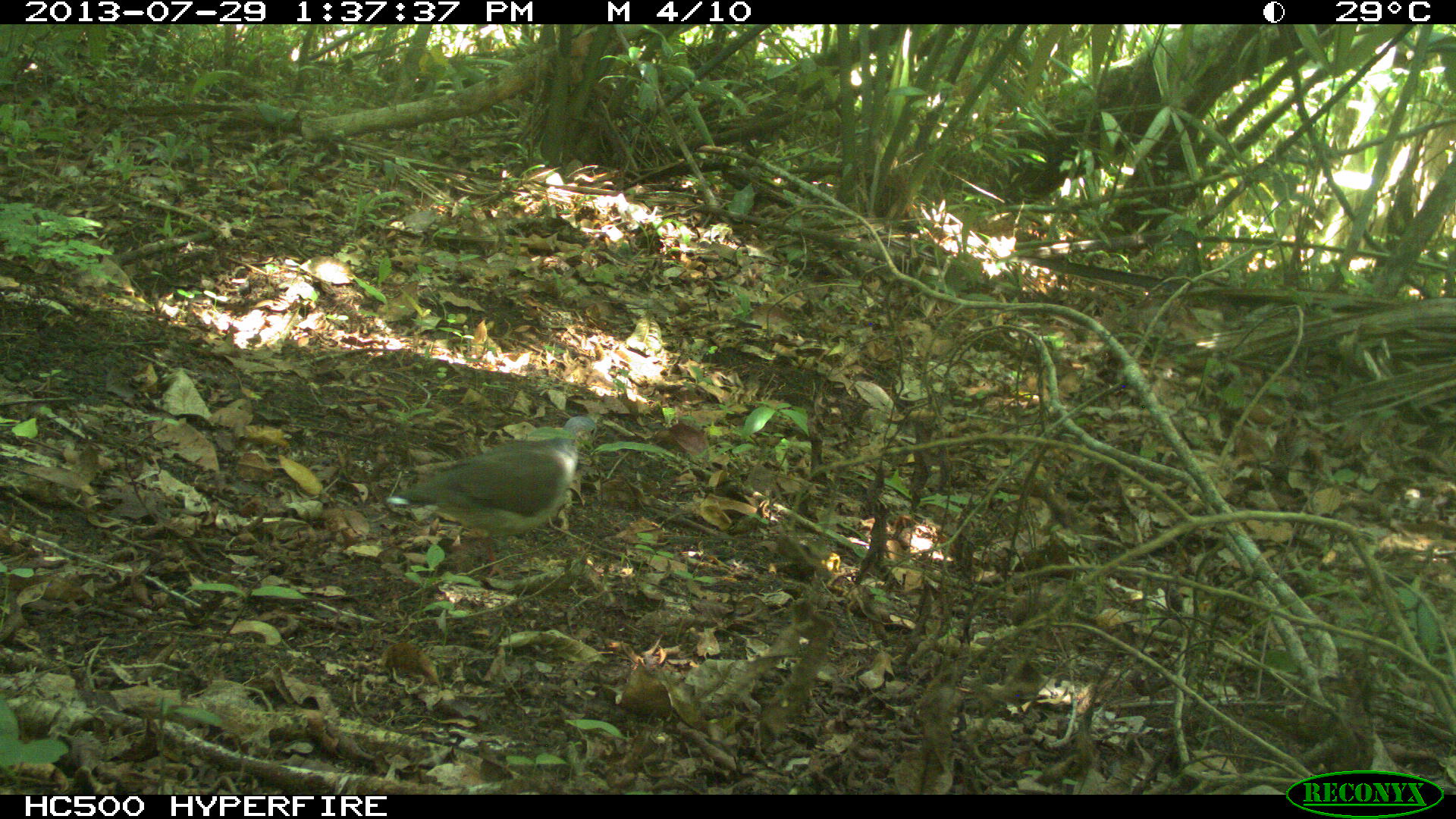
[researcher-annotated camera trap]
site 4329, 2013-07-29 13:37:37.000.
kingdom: Animalia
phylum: Chordata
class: Aves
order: Columbiformes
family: Columbidae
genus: Leptotila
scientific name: Leptotila plumbeiceps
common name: gray-headed dove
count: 1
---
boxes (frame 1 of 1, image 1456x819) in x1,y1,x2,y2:
leptotila plumbeiceps: 380,416,599,581